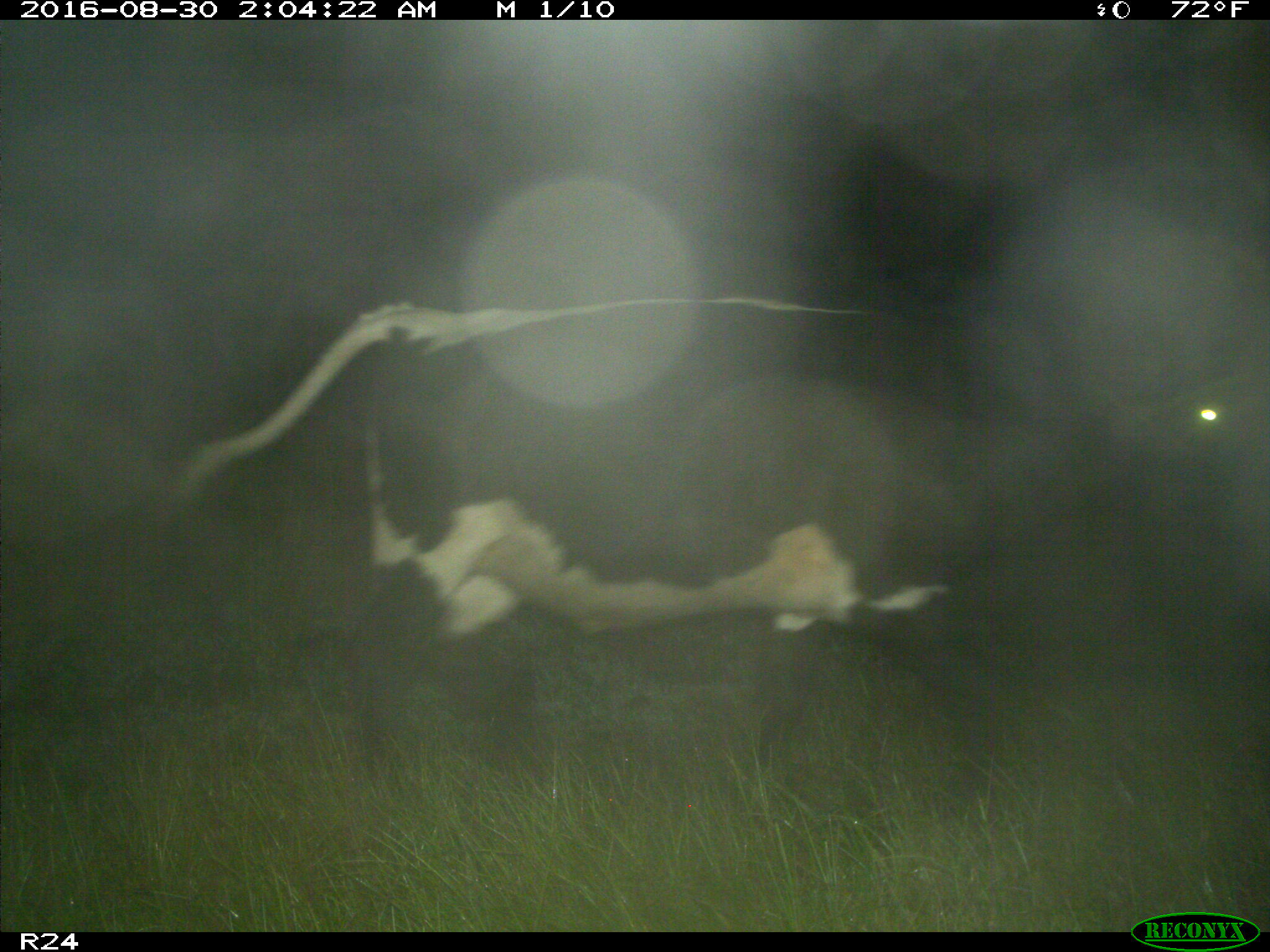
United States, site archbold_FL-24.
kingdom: Animalia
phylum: Chordata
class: Mammalia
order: Artiodactyla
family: Bovidae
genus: Bos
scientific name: Bos taurus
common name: domestic cow